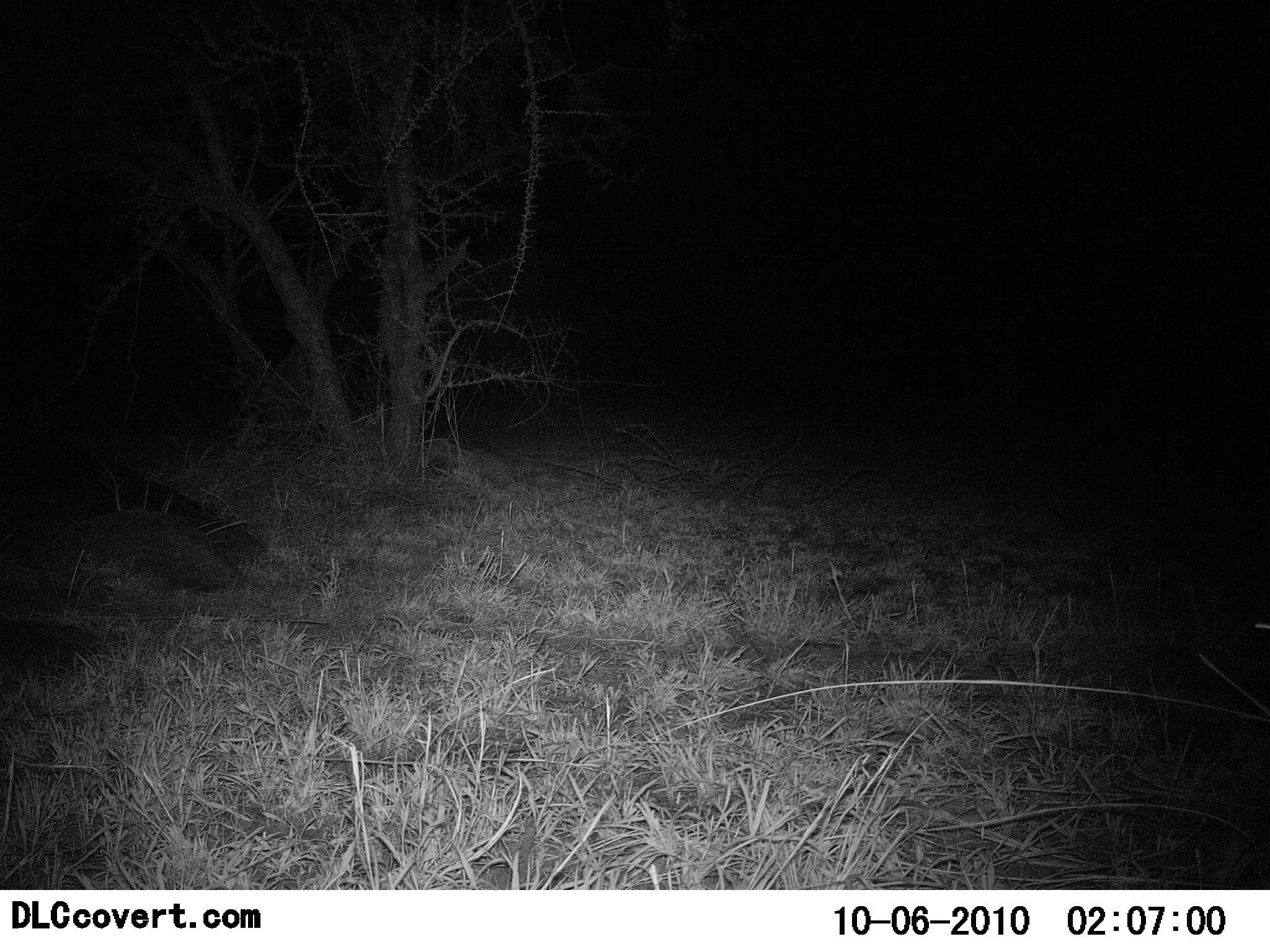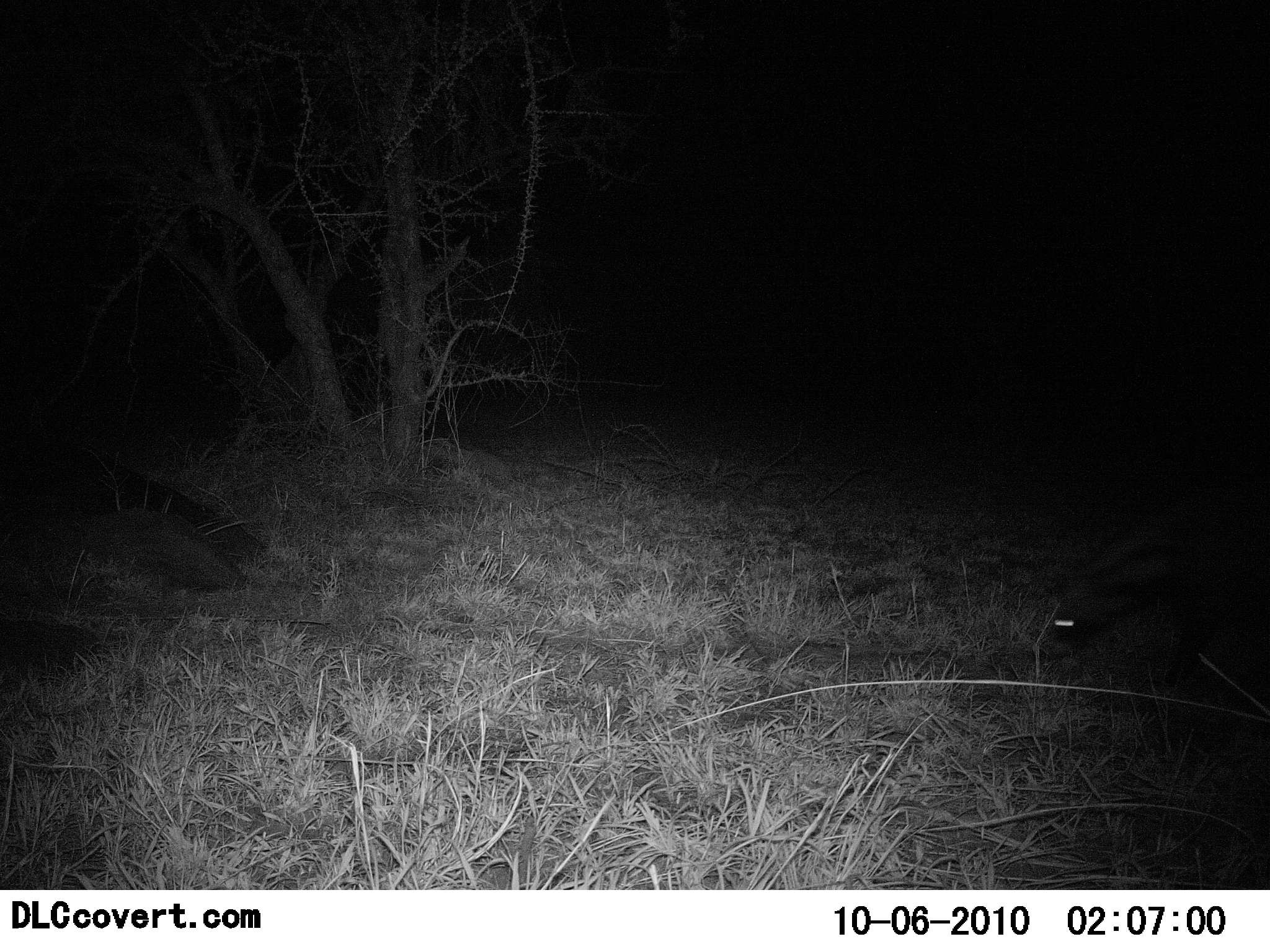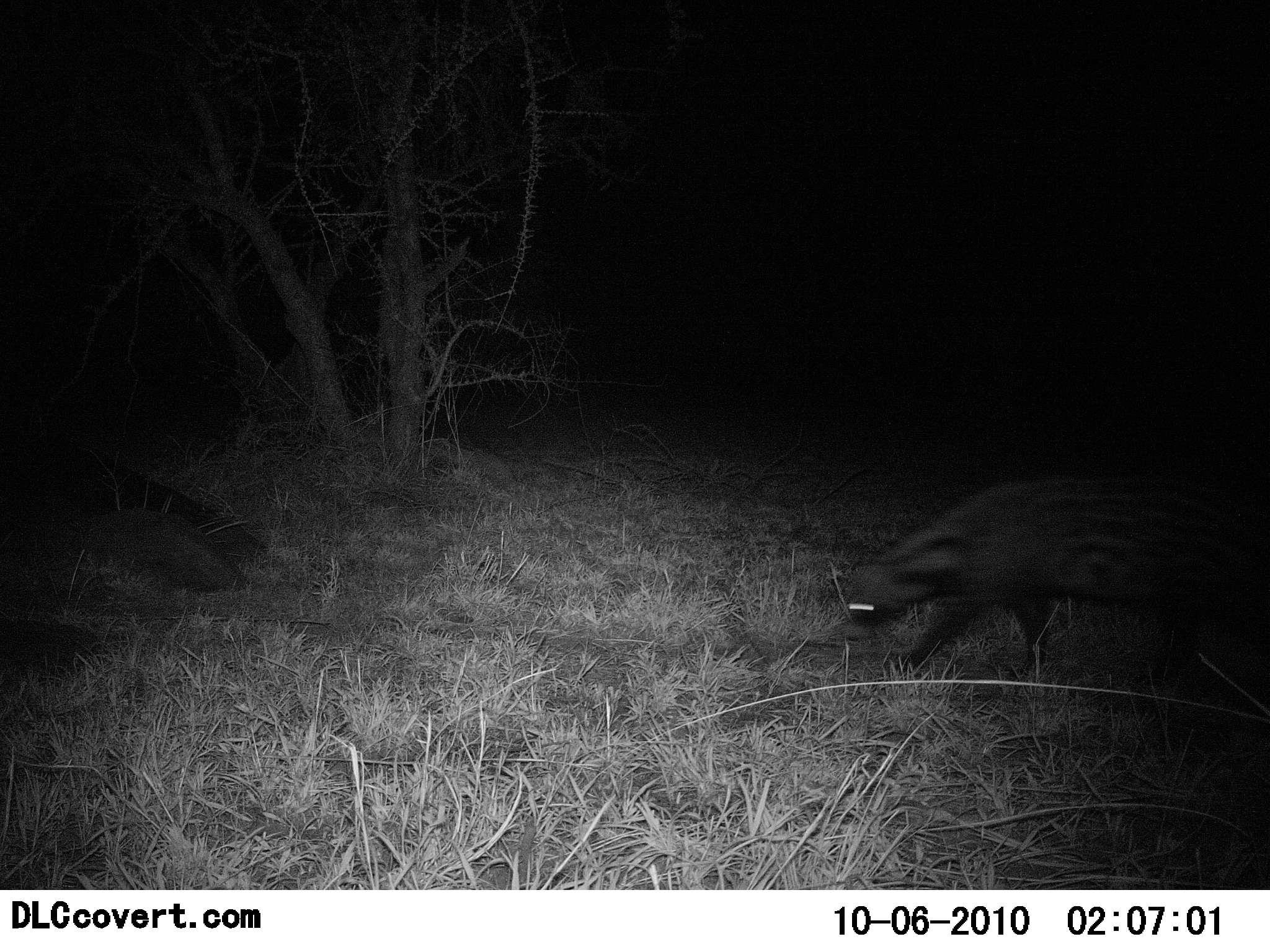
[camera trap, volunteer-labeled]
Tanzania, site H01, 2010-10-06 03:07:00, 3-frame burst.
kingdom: Animalia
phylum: Chordata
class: Mammalia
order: Carnivora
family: Viverridae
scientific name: Viverridae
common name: civet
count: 1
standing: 0%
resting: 0%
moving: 100%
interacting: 0%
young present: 0%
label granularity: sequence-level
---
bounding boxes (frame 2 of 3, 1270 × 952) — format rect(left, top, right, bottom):
animal: rect(1035, 460, 1270, 688)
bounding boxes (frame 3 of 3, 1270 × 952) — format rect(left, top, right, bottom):
animal: rect(833, 469, 1270, 704)